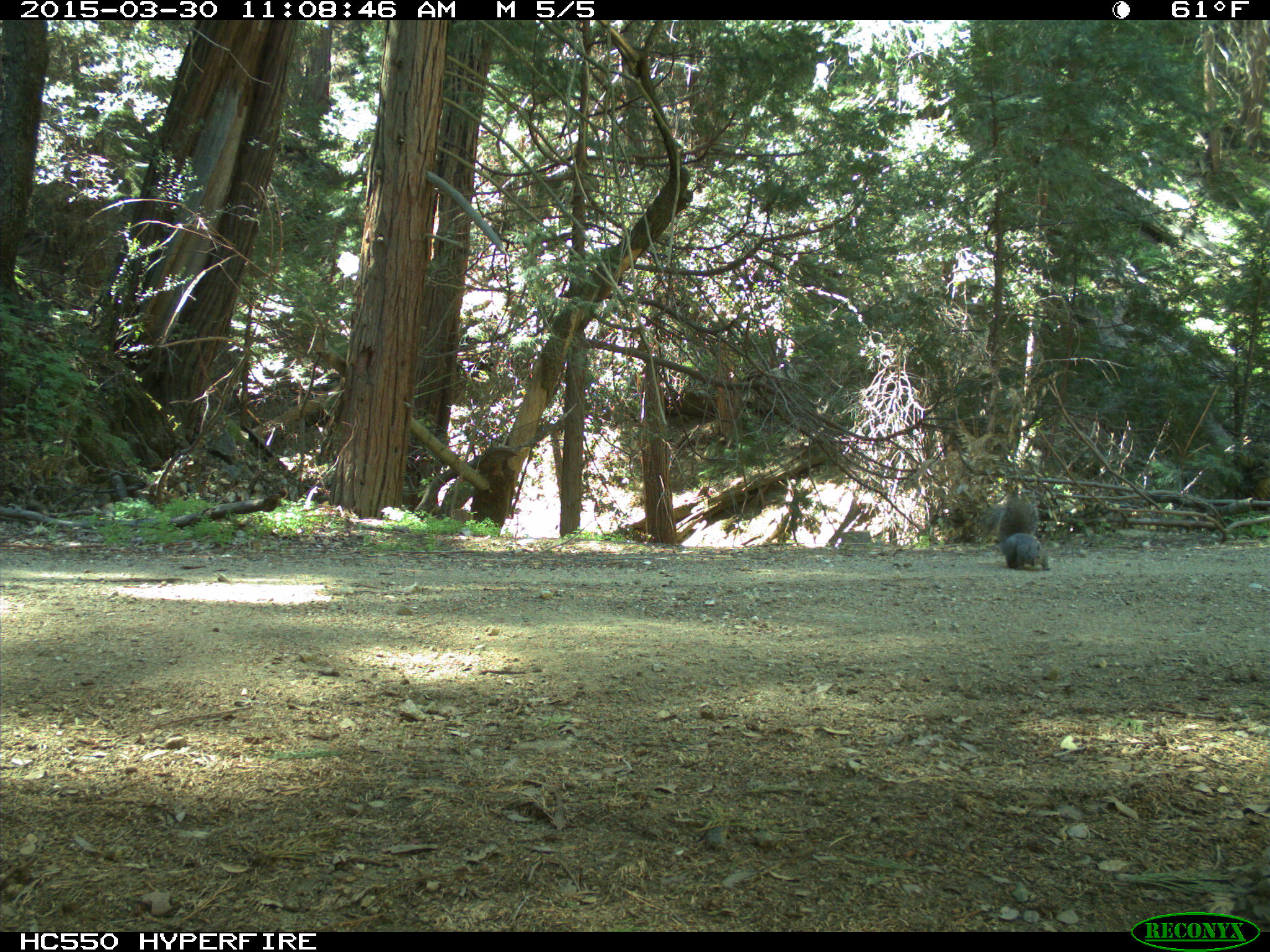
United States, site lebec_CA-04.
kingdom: Animalia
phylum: Chordata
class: Mammalia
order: Rodentia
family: Sciuridae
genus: Sciurus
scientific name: Sciurus carolinensis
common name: eastern gray squirrel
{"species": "Sciurus carolinensis (eastern gray squirrel)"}